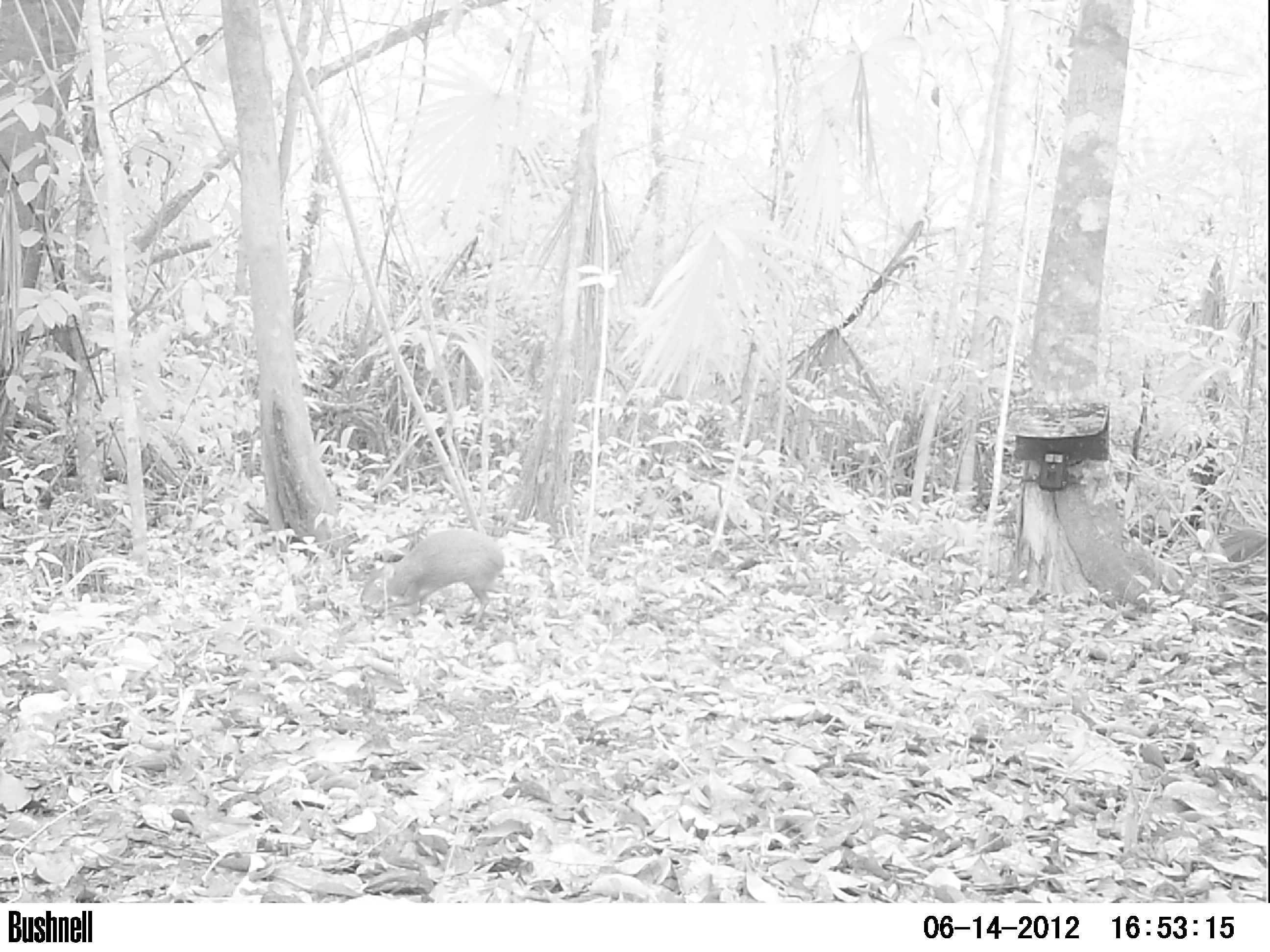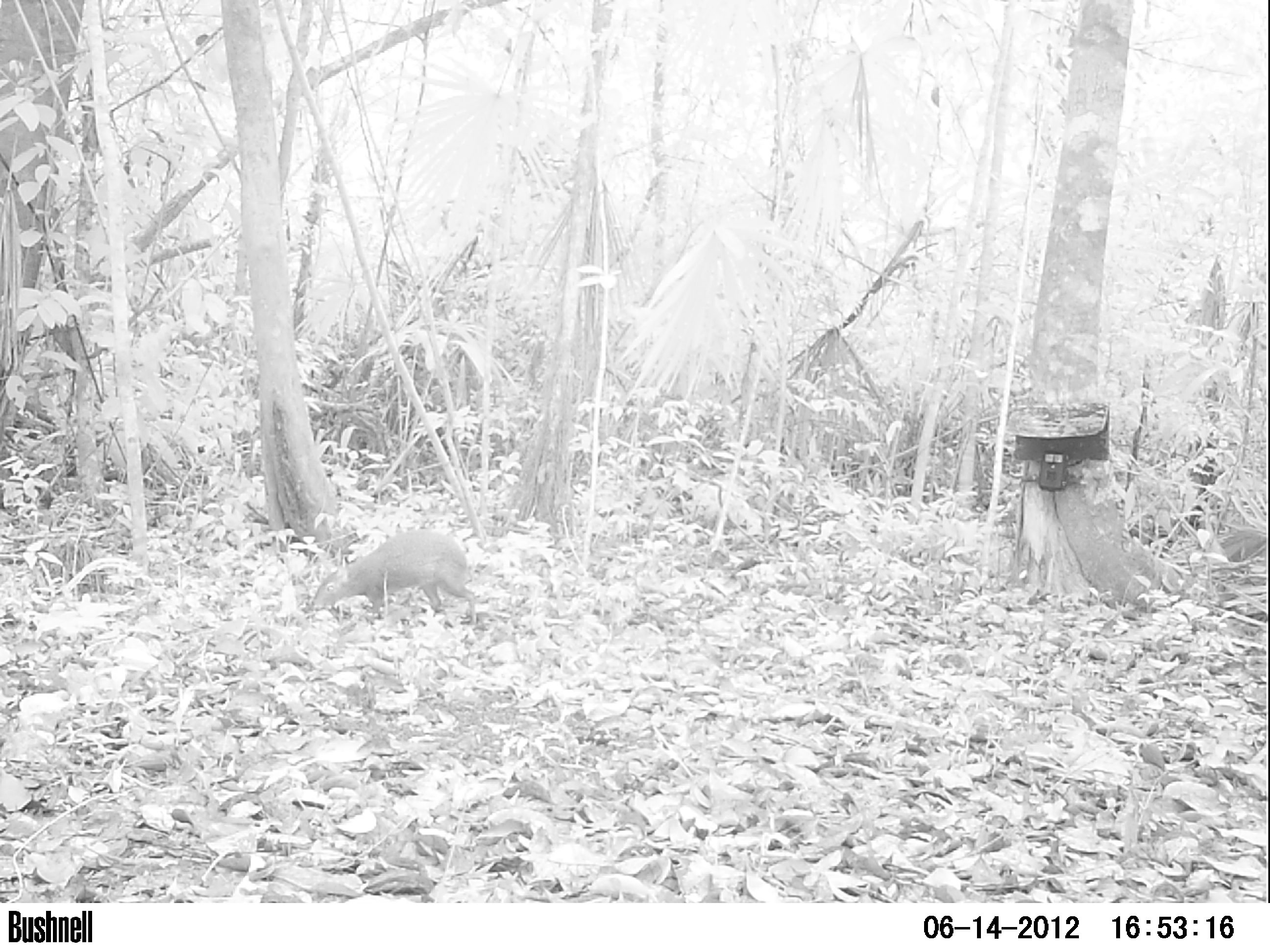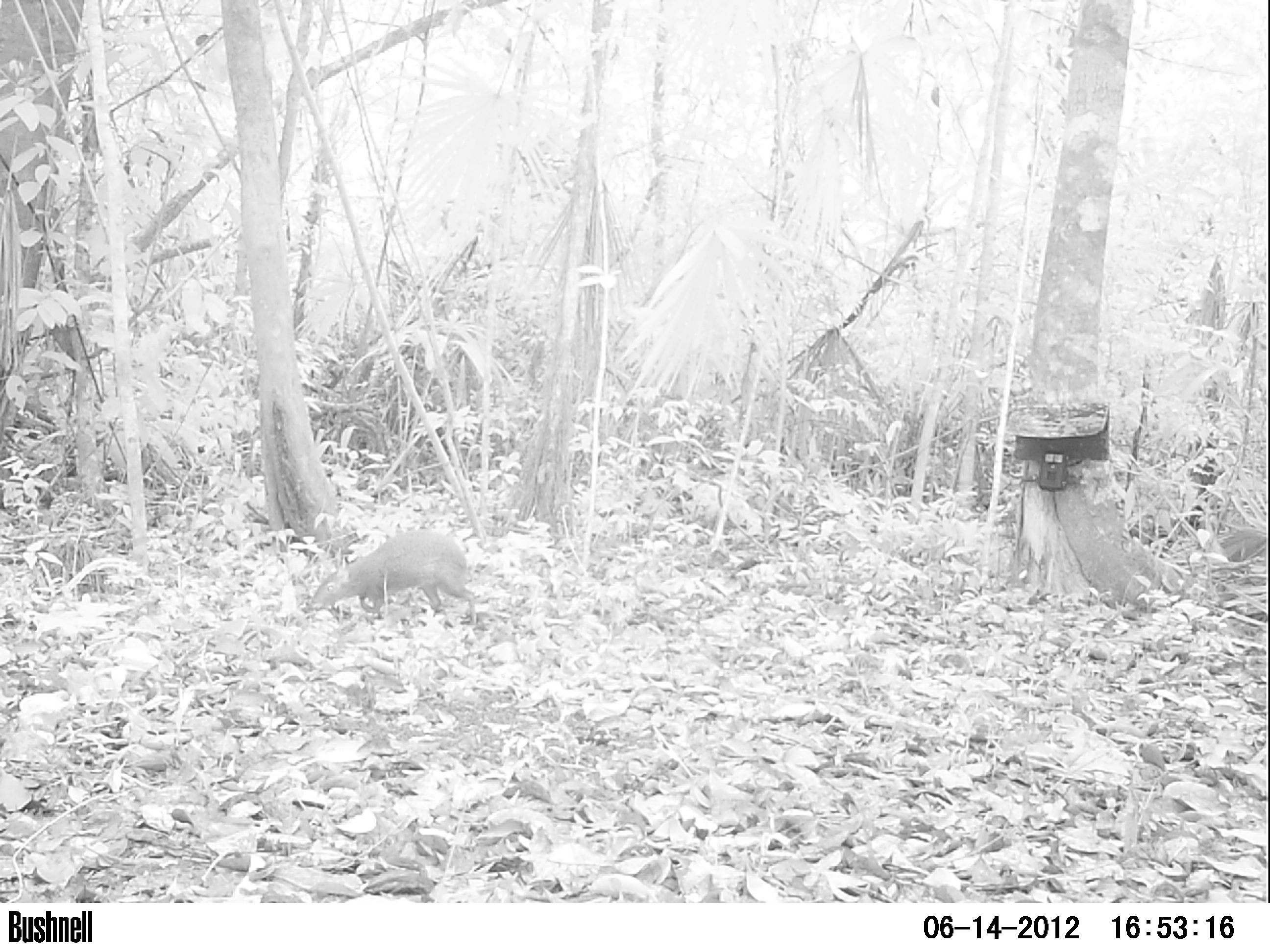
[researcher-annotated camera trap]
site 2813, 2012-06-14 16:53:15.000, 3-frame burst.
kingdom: Animalia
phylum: Chordata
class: Mammalia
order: Rodentia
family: Dasyproctidae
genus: Dasyprocta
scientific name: Dasyprocta punctata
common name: central american agouti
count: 1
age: adult